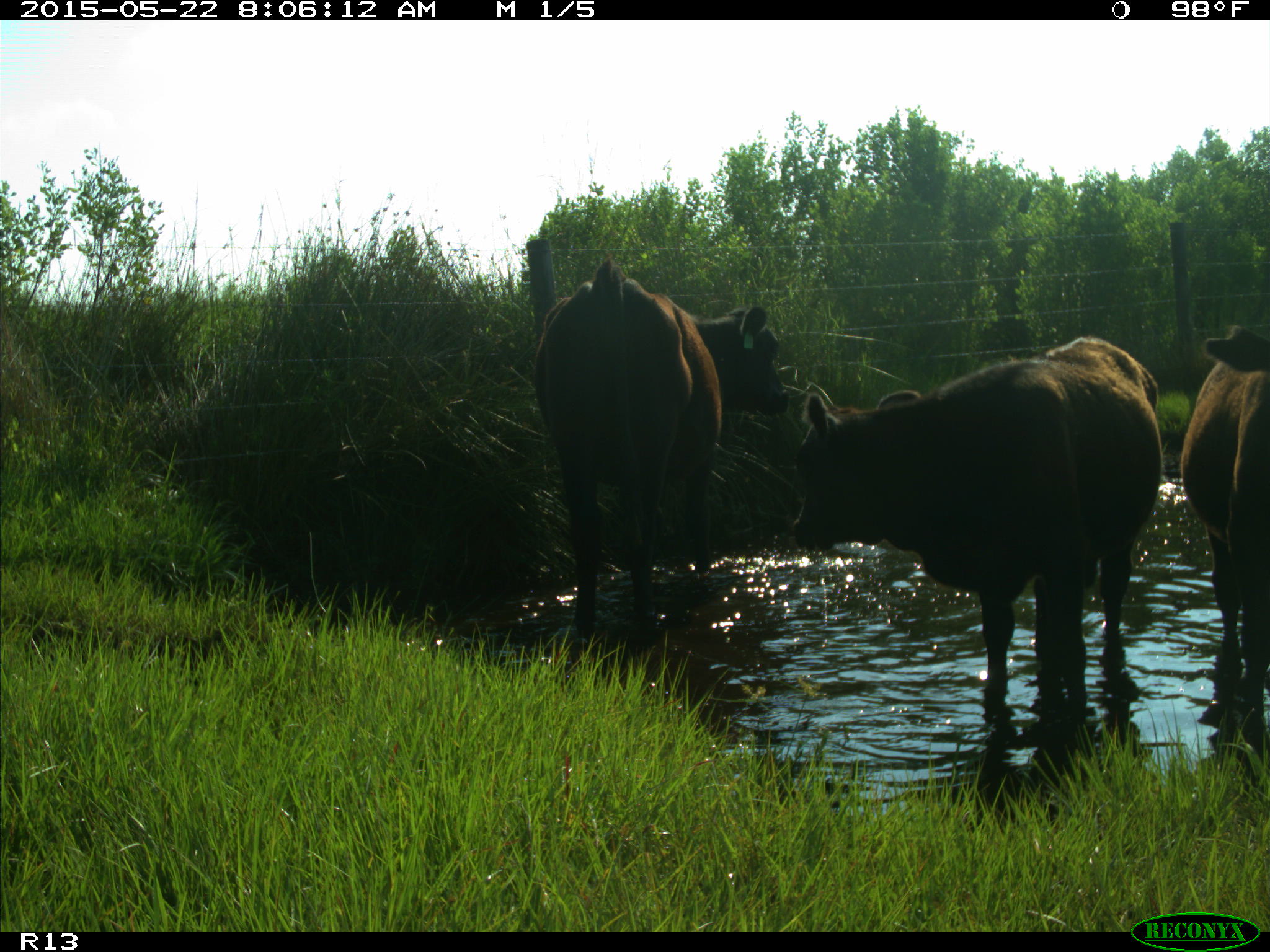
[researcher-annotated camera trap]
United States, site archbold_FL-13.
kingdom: Animalia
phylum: Chordata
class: Mammalia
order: Artiodactyla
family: Bovidae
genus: Bos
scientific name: Bos taurus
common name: domestic cow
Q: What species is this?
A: Bos taurus (domestic cow).